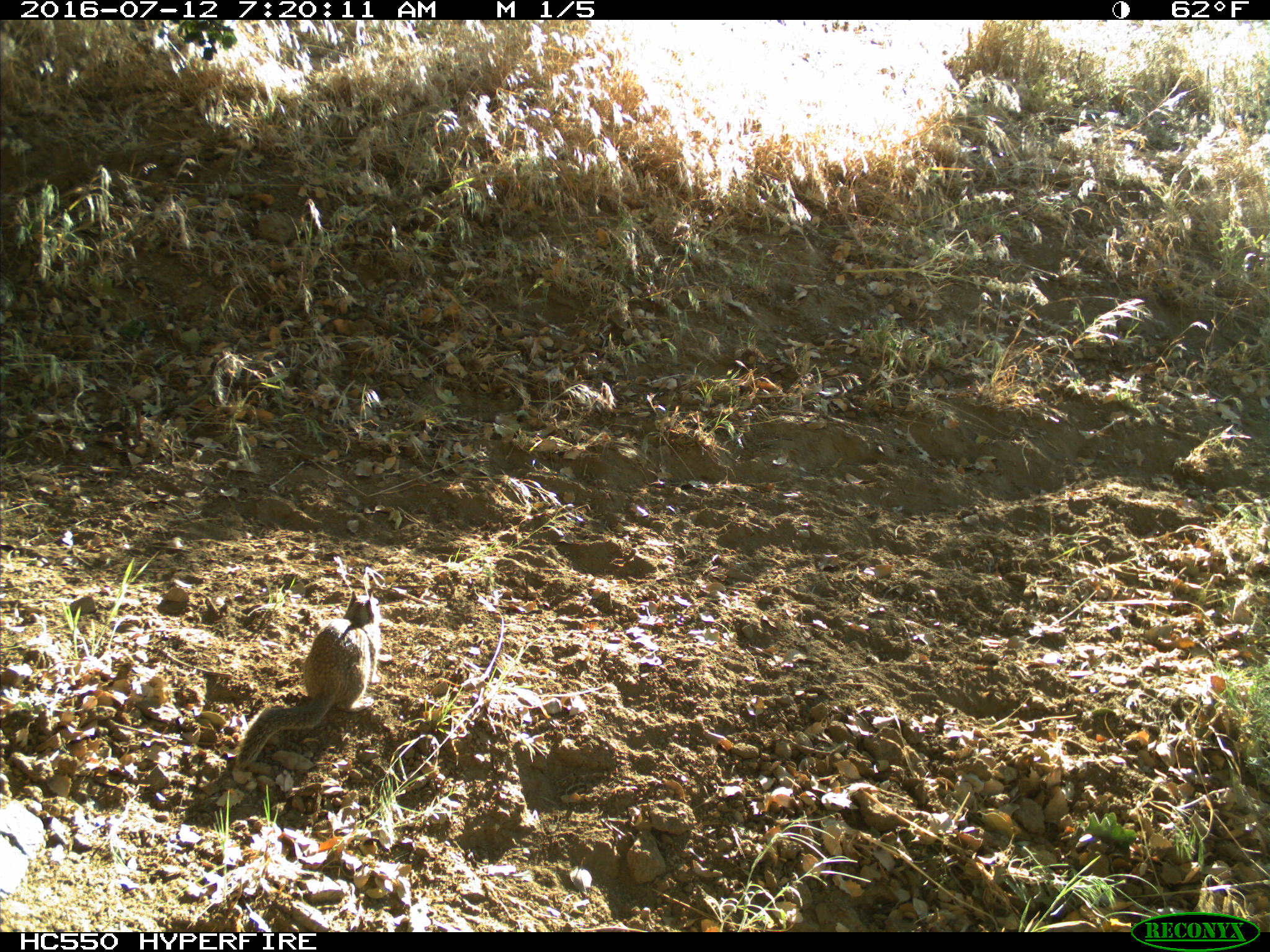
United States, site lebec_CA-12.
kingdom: Animalia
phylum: Chordata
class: Mammalia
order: Rodentia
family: Sciuridae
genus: Otospermophilus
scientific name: Otospermophilus beecheyi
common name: california ground squirrel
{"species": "Otospermophilus beecheyi (california ground squirrel)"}